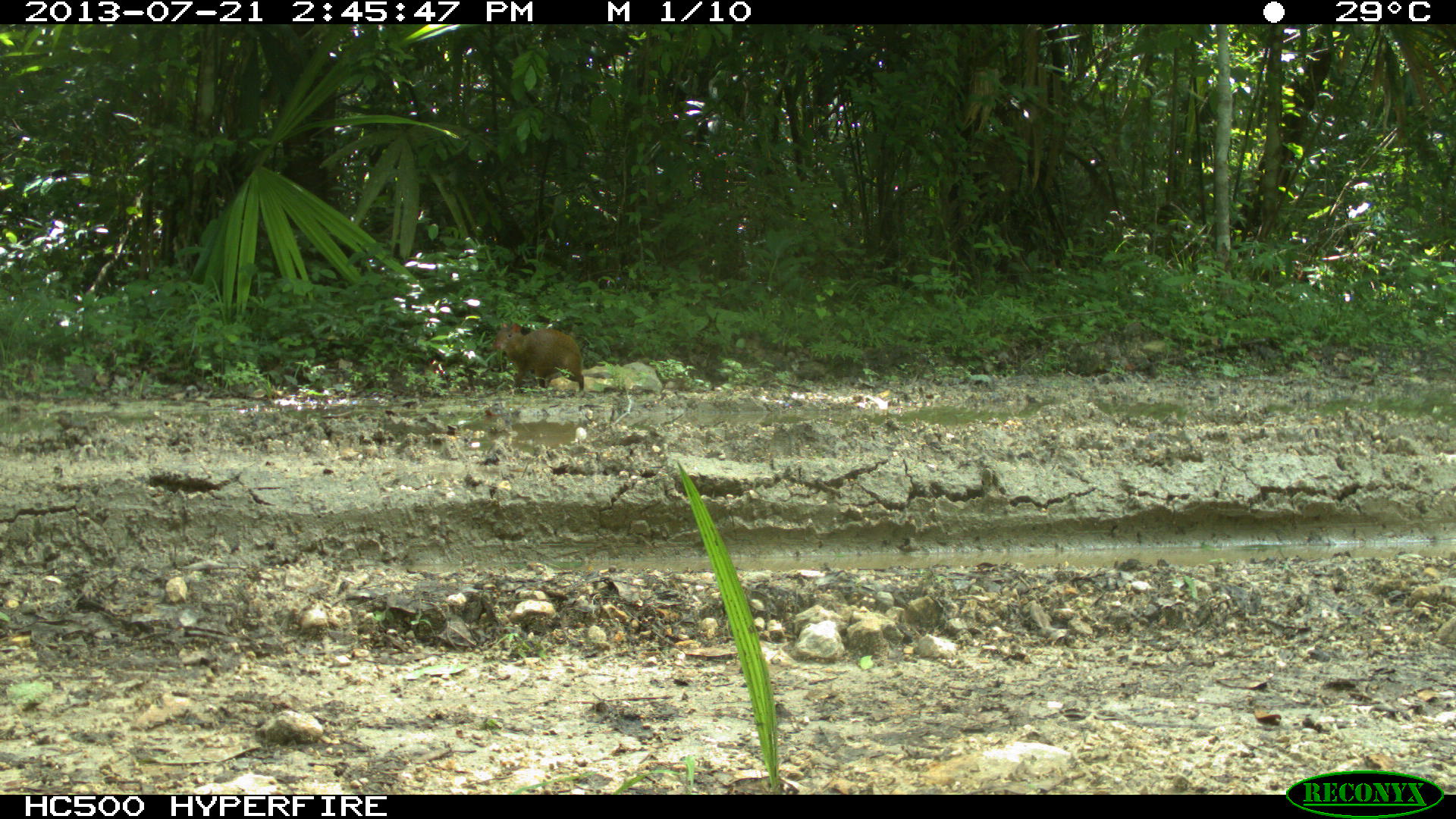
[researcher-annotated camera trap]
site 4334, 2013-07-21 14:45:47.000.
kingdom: Animalia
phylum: Chordata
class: Mammalia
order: Rodentia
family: Dasyproctidae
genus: Dasyprocta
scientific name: Dasyprocta punctata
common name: central american agouti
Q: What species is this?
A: Dasyprocta punctata (central american agouti).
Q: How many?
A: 1.